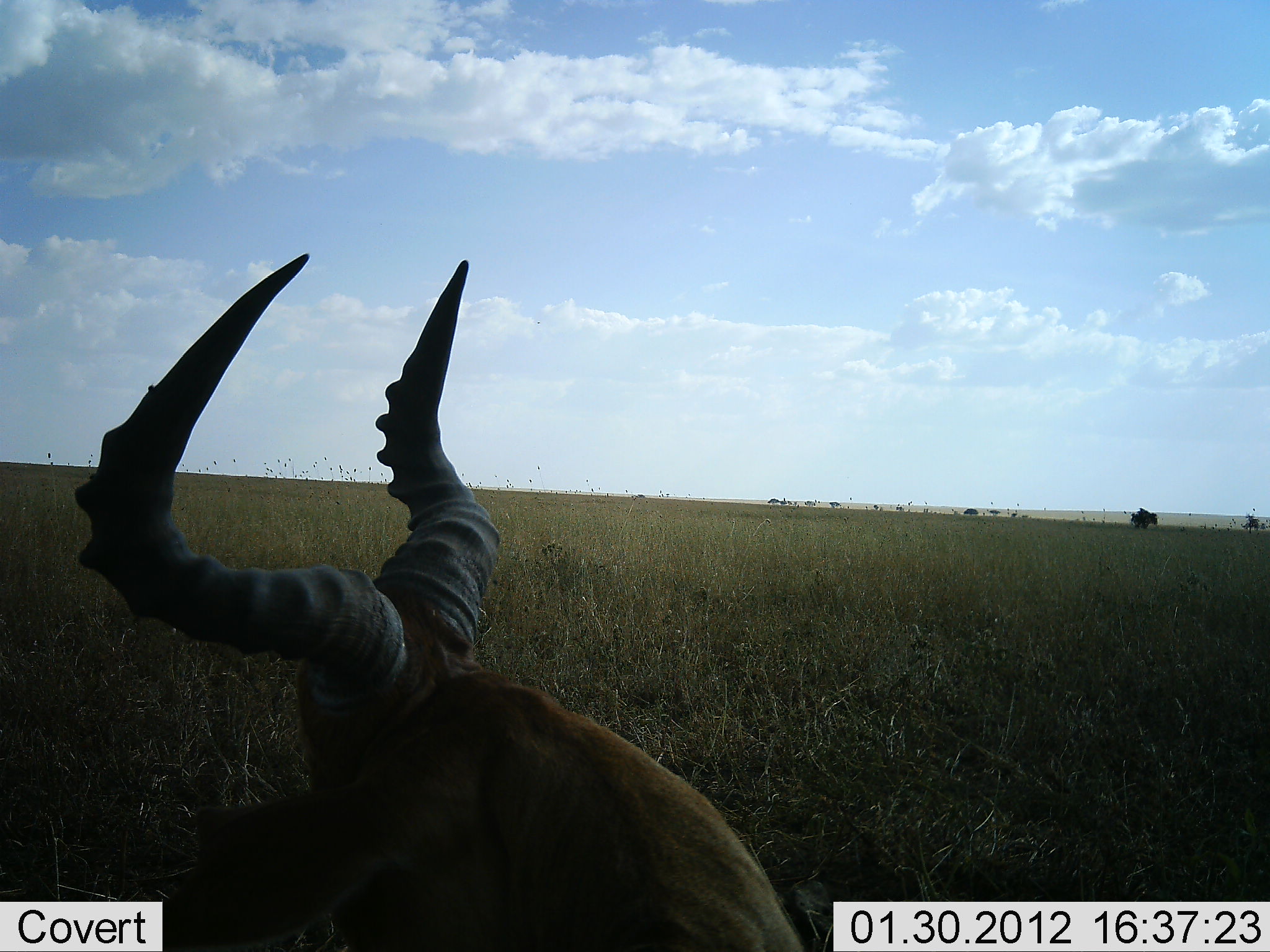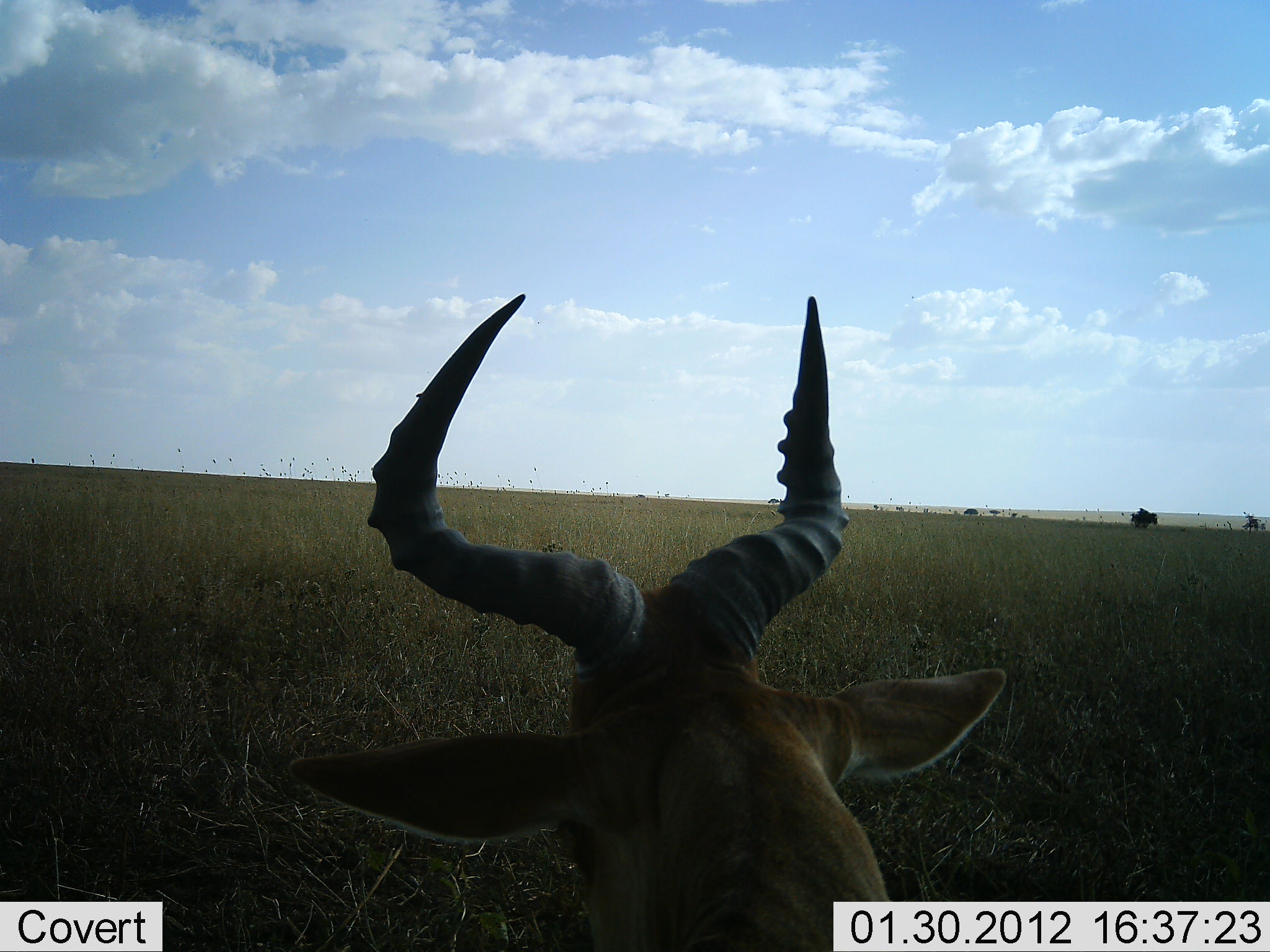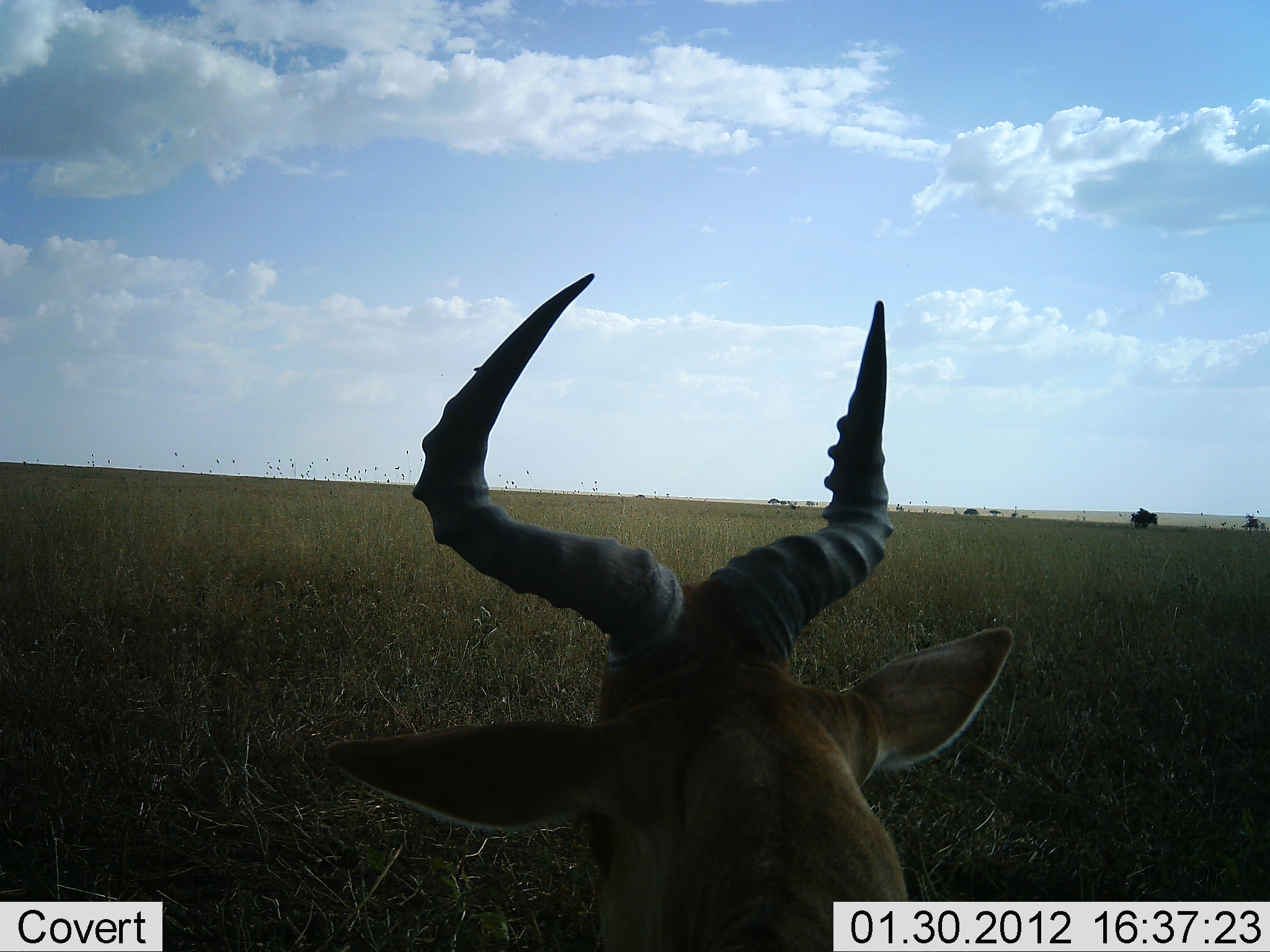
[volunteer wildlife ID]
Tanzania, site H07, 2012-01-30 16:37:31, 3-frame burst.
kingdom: Animalia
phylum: Chordata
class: Mammalia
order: Artiodactyla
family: Bovidae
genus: Alcelaphus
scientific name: Alcelaphus buselaphus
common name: hartebeest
Hartebeest (Alcelaphus buselaphus), count 1. Behavior (volunteer vote fractions): standing 42%, resting 58%, moving 4%, interacting 0%. Young present (vote fraction): 0%. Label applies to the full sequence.